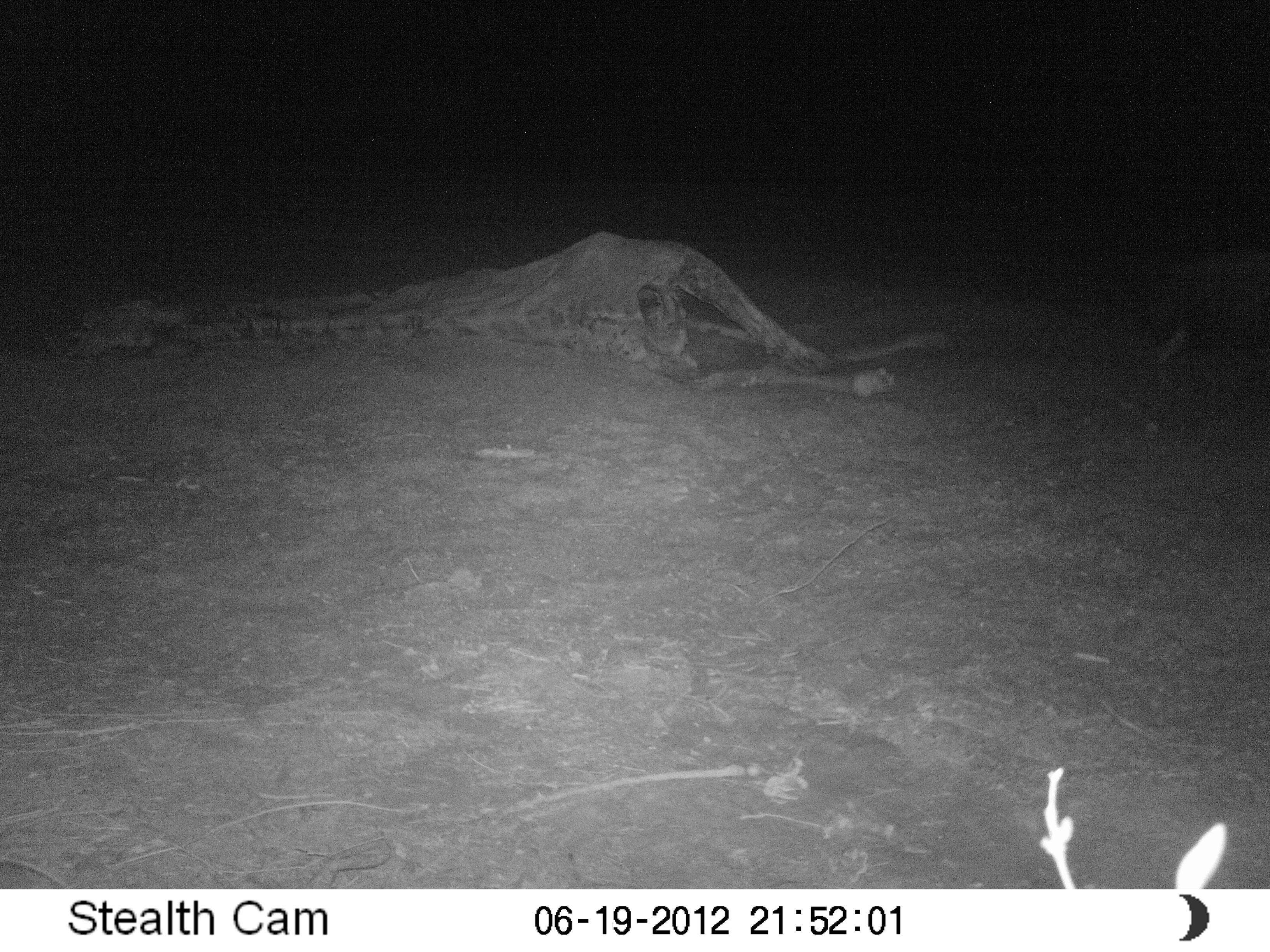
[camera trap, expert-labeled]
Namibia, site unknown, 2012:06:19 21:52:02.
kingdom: Animalia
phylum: Chordata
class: Mammalia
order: Carnivora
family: Hyaenidae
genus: Parahyaena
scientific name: Parahyaena brunnea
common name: brown hyena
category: hyaena brunnea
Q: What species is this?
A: Hyaena brunnea (brown hyena) (Parahyaena brunnea).